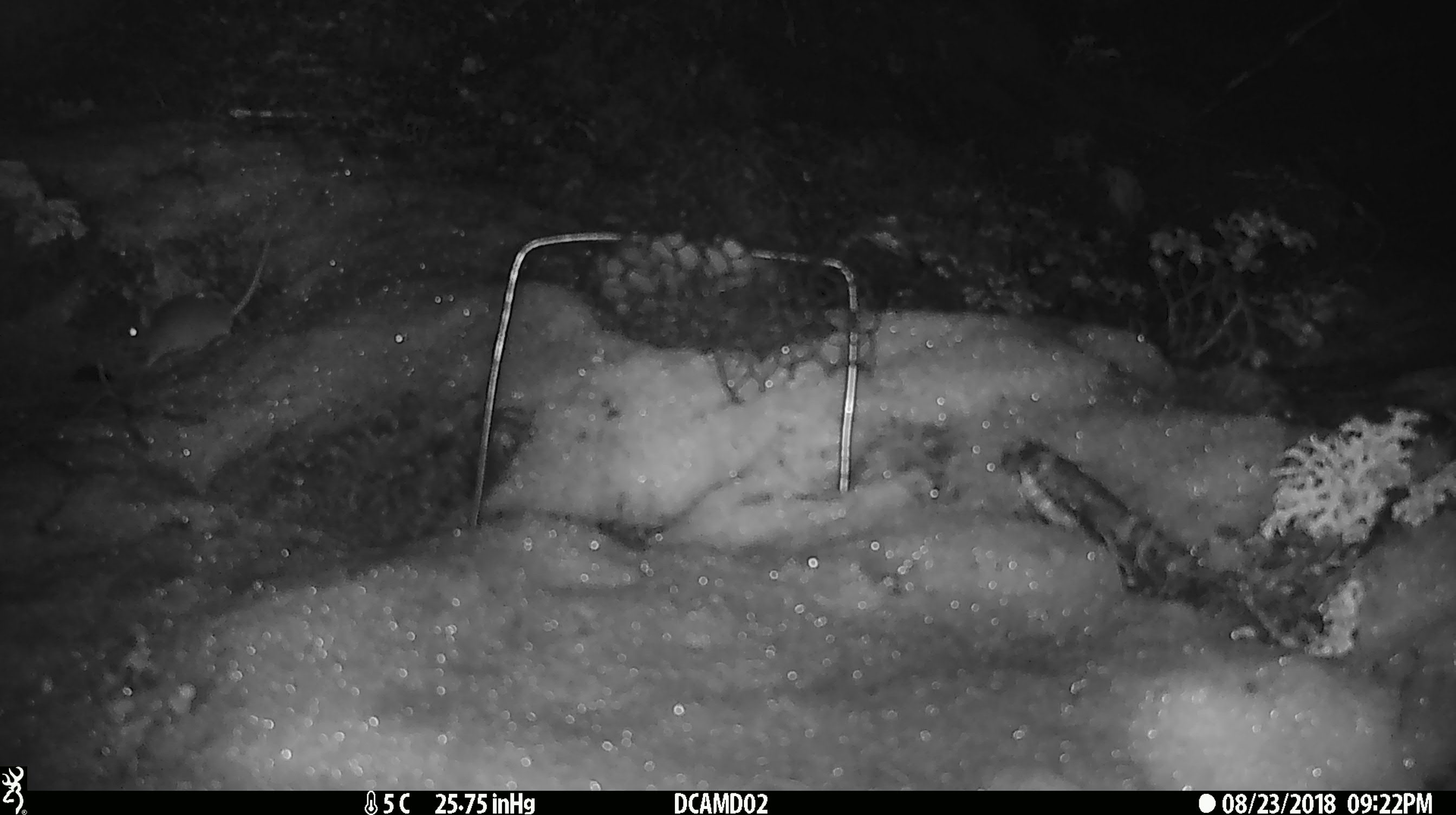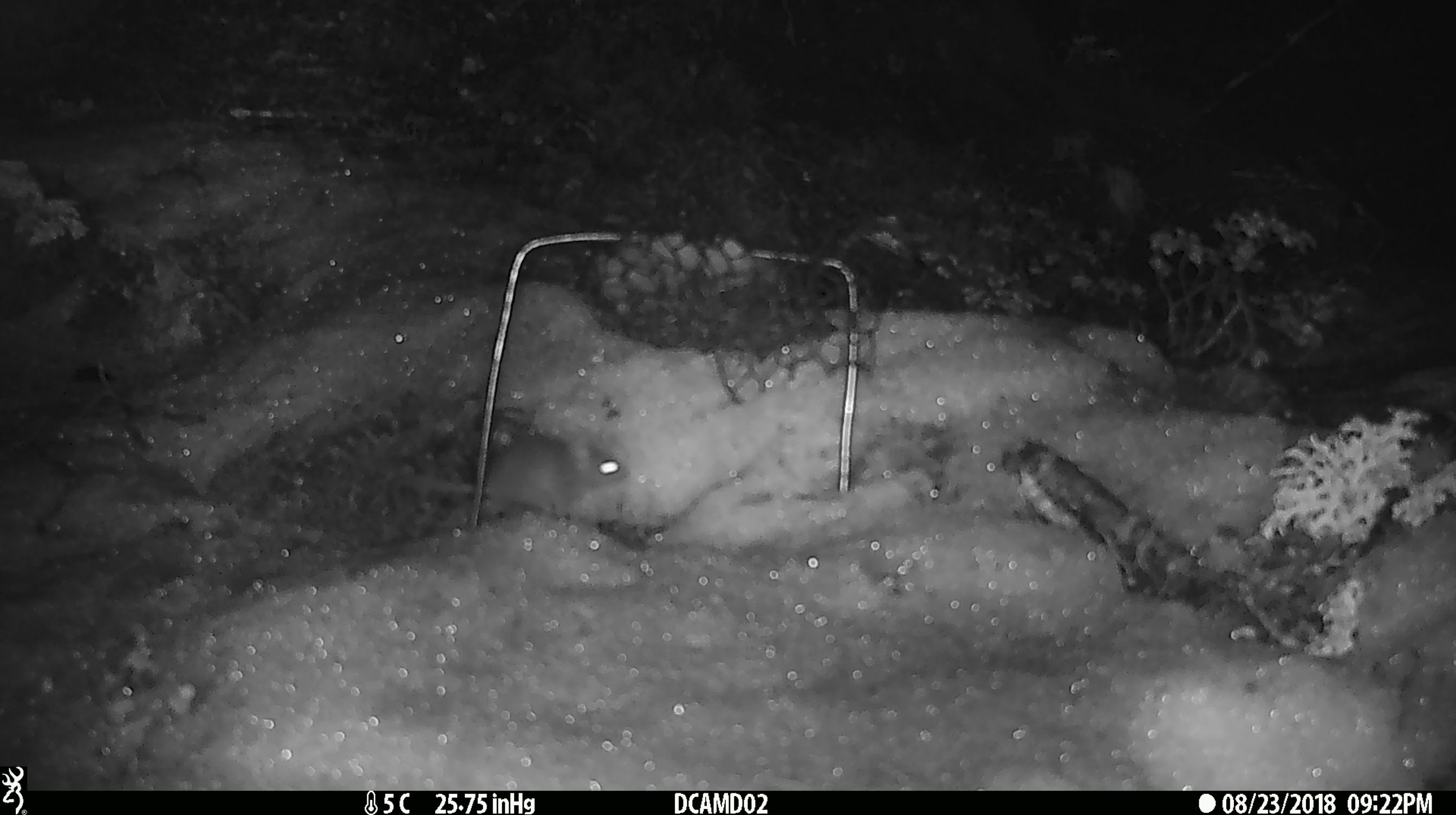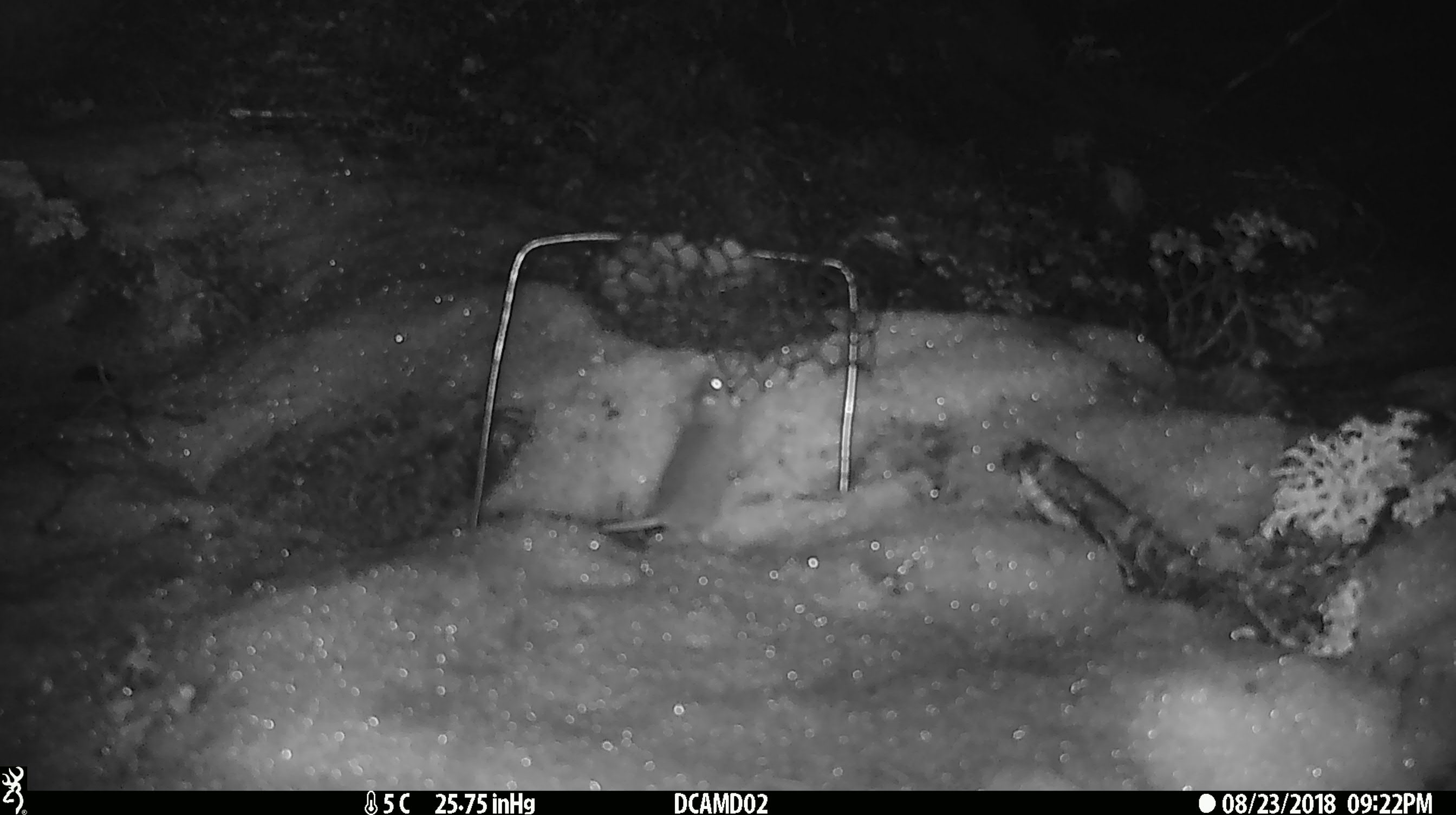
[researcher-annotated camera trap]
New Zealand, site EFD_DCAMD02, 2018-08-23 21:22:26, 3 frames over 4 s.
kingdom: Animalia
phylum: Chordata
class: Mammalia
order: Rodentia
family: Muridae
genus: Mus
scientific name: Mus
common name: mouse